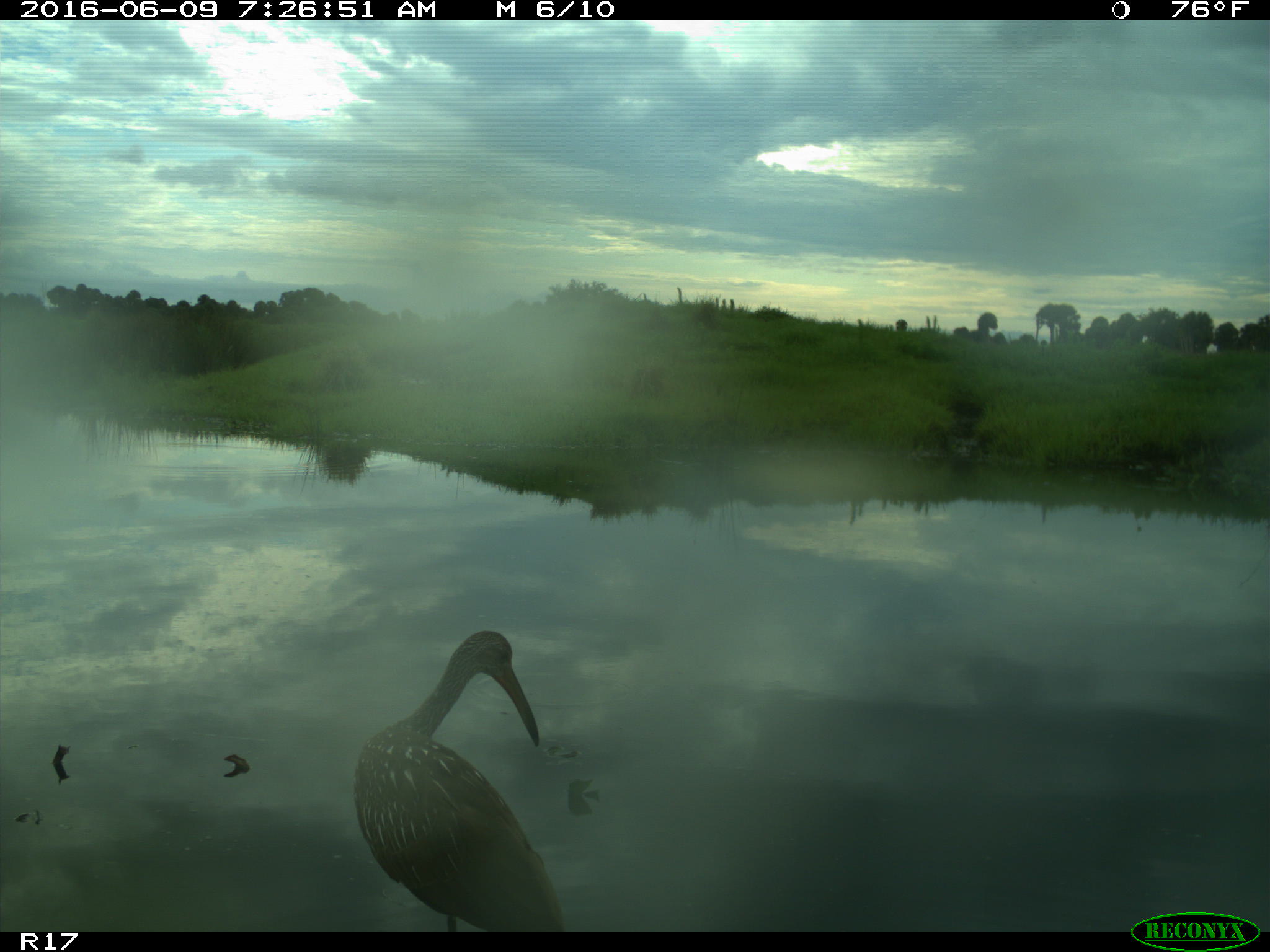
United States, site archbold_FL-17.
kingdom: Animalia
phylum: Chordata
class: Aves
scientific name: Aves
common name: birds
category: unidentified bird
Unidentified bird (birds) (Aves).